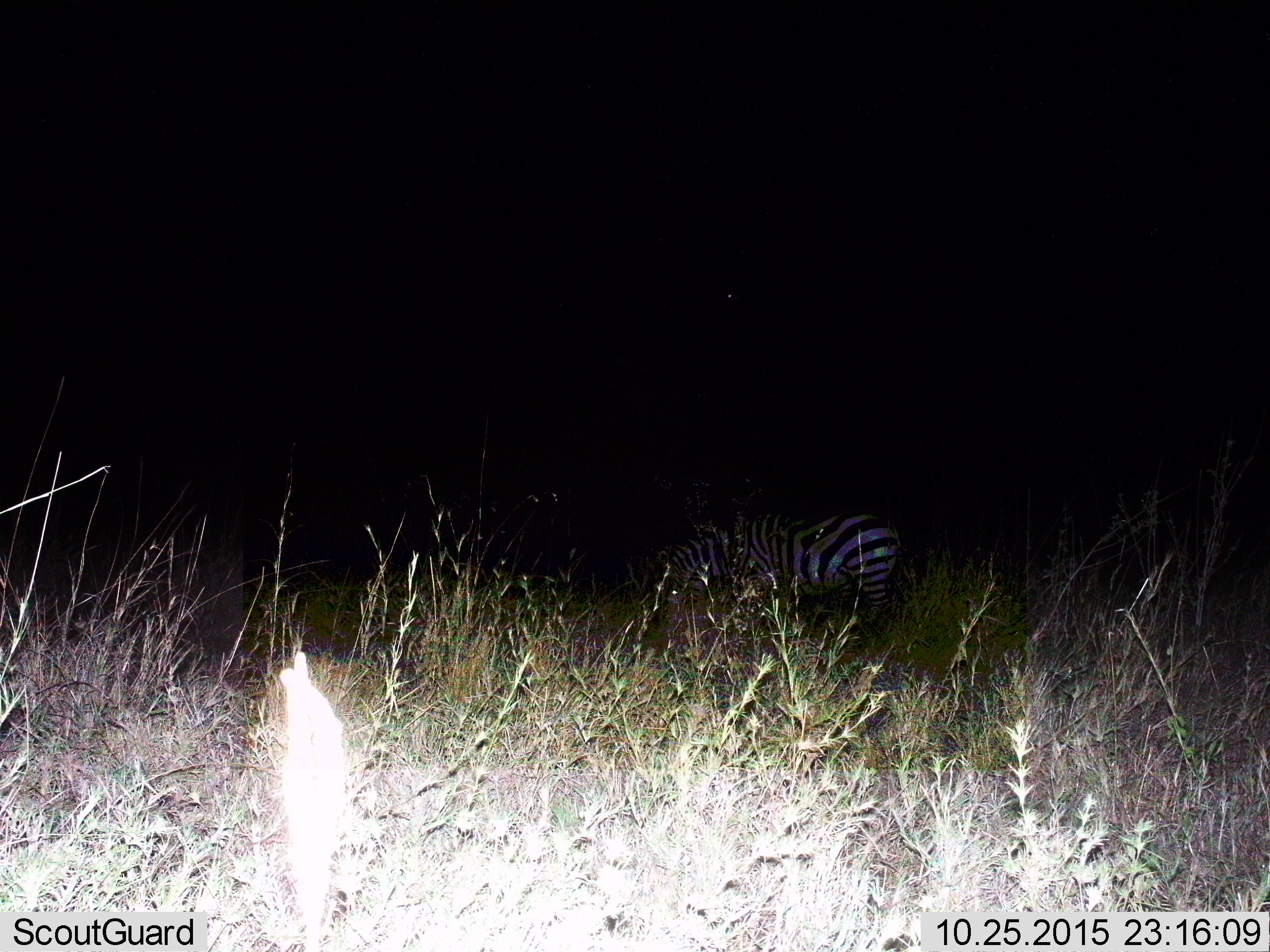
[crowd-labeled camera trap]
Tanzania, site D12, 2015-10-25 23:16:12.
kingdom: Animalia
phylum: Chordata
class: Mammalia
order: Perissodactyla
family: Equidae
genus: Equus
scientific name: Equus quagga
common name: plains zebra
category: zebra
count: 1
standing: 44%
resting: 6%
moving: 0%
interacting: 0%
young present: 6%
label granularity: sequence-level